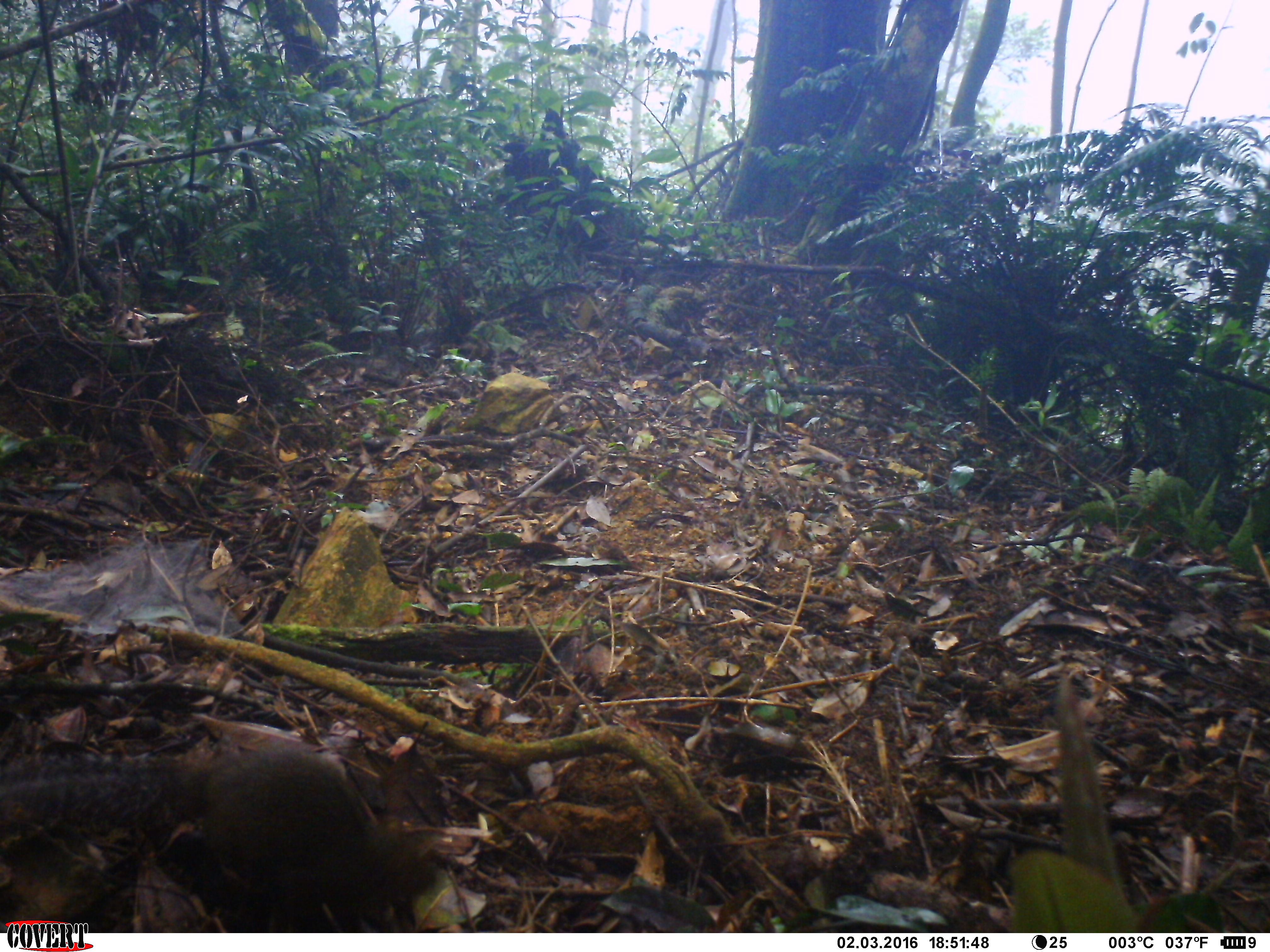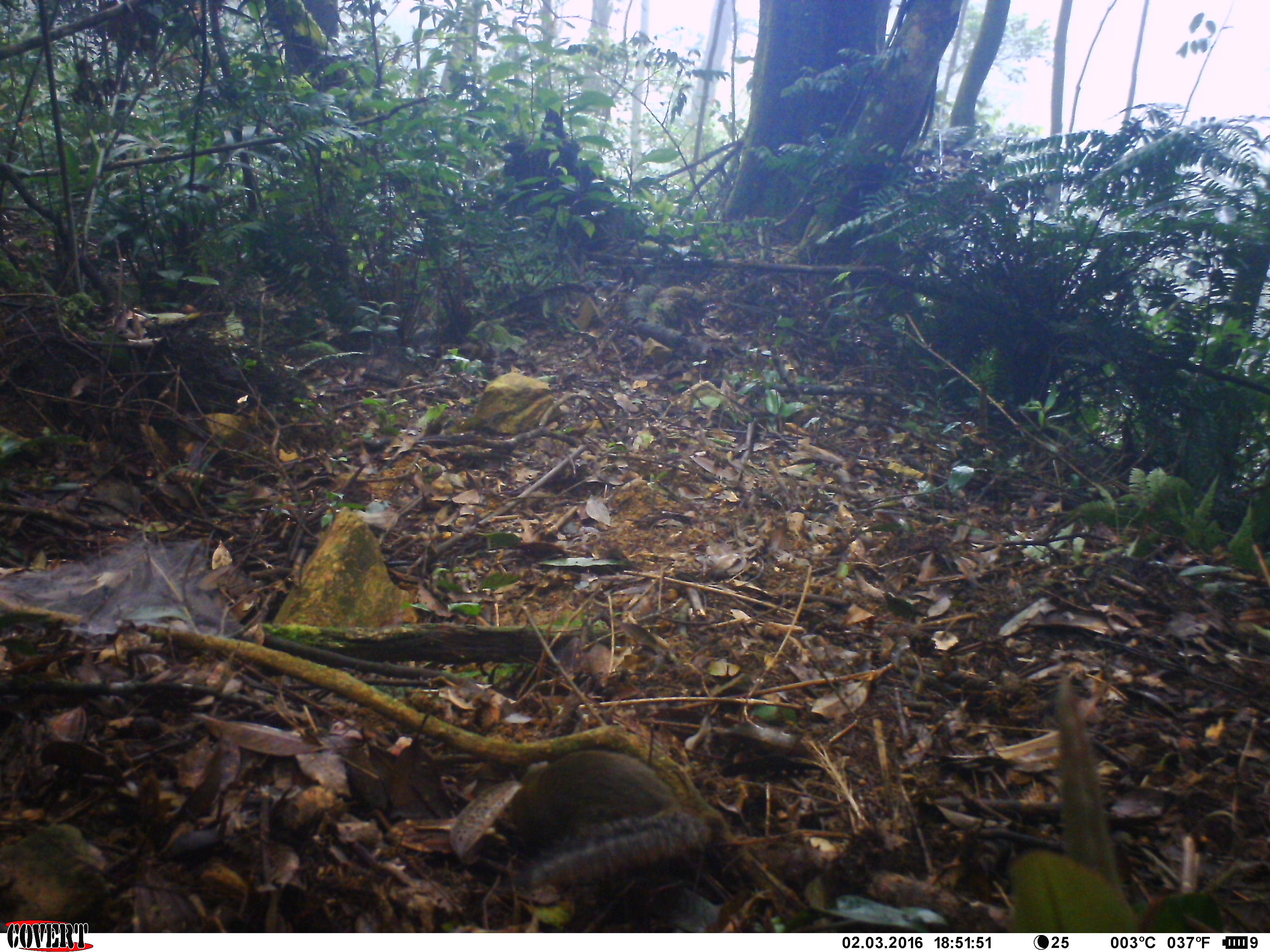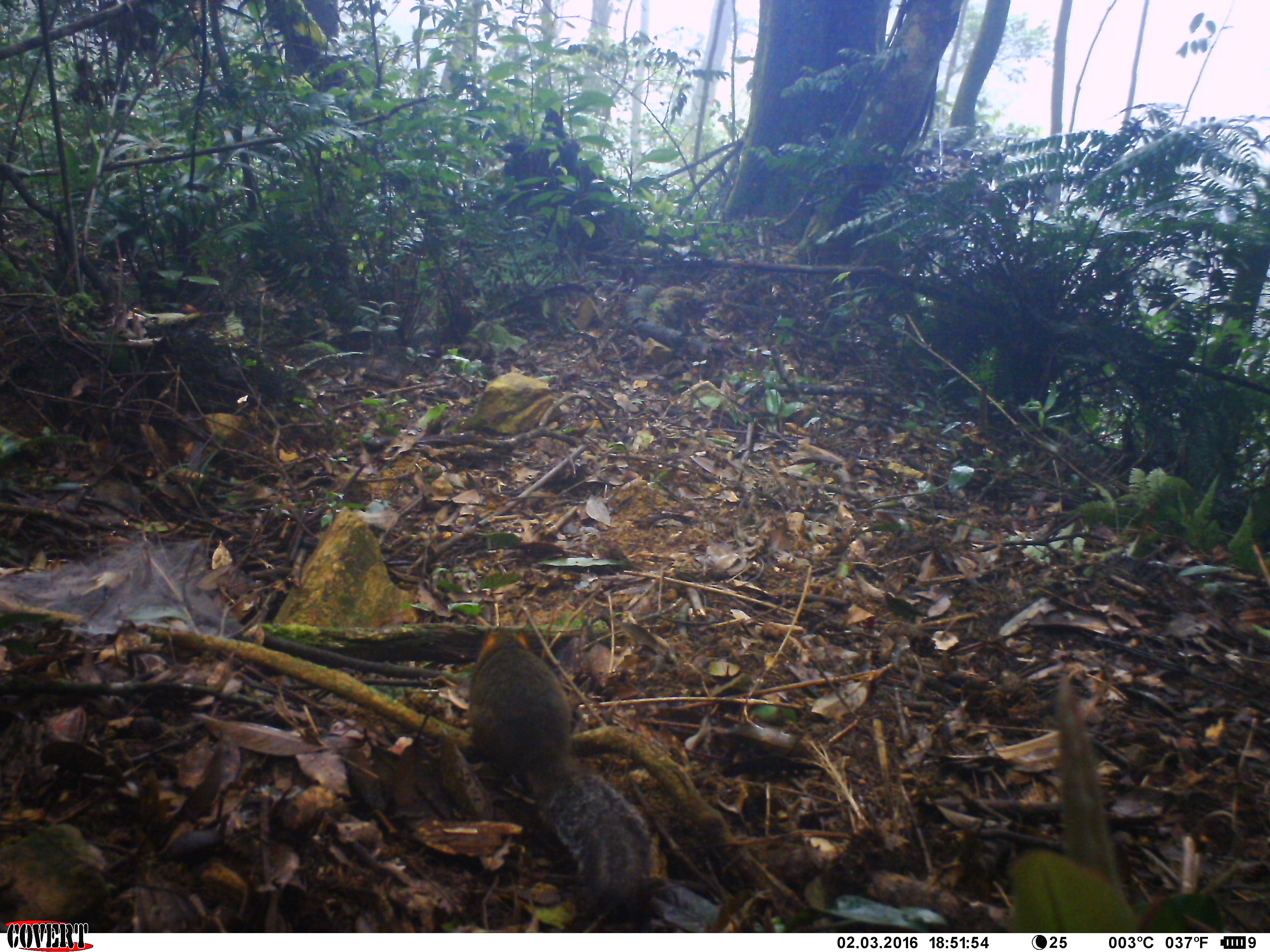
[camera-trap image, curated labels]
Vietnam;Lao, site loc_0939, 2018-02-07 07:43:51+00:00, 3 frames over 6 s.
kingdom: Animalia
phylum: Chordata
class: Mammalia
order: Rodentia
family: Sciuridae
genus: Dremomys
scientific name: Dremomys rufigenis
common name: red-cheeked squirrel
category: red cheeked squirrel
Red cheeked squirrel (red-cheeked squirrel) (Dremomys rufigenis). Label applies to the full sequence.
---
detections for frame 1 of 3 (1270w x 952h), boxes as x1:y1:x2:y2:
red cheeked squirrel: 0:749:440:933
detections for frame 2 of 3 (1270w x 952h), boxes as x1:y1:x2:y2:
red cheeked squirrel: 509:754:762:933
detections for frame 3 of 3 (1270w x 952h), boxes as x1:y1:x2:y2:
red cheeked squirrel: 468:626:656:924